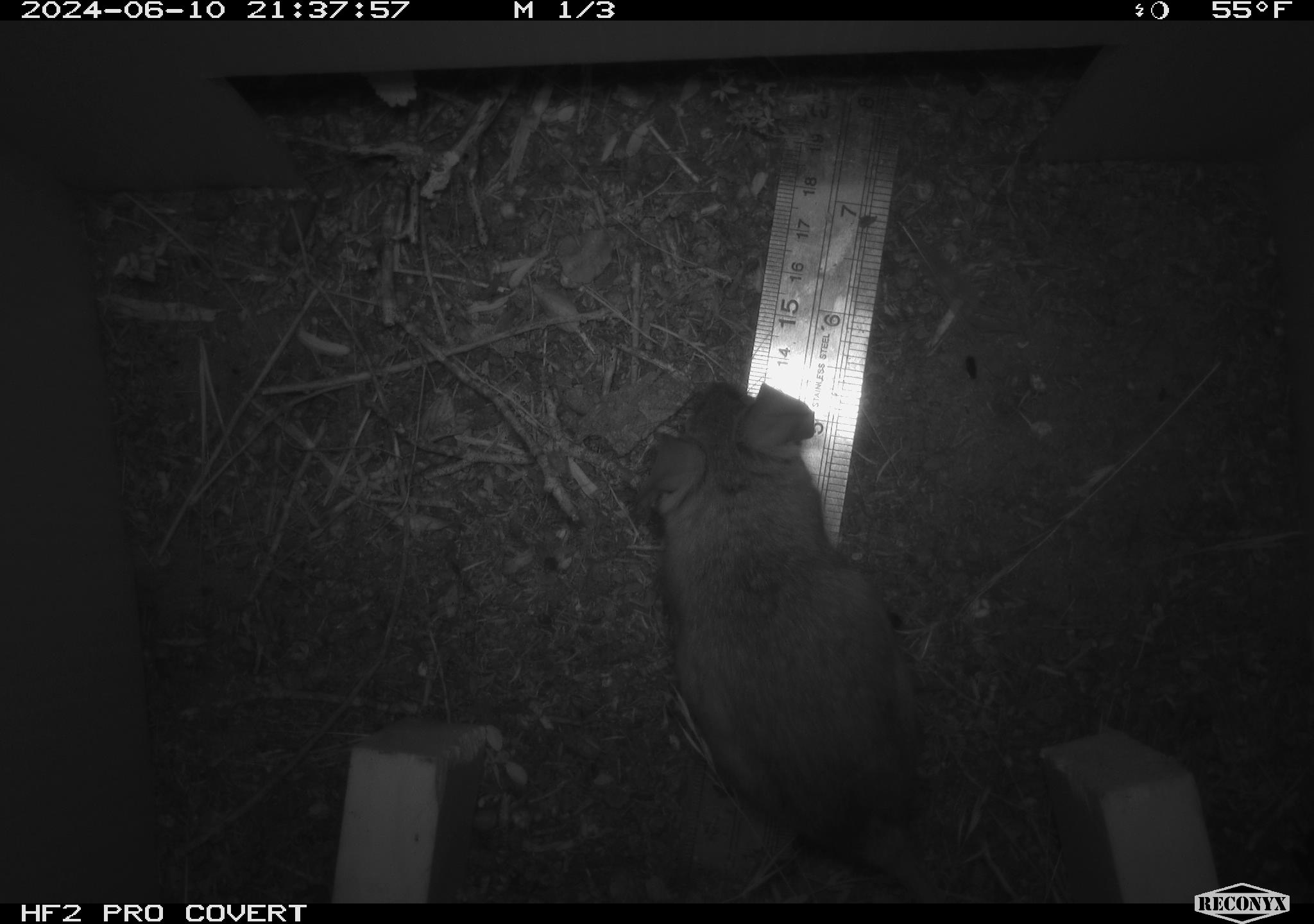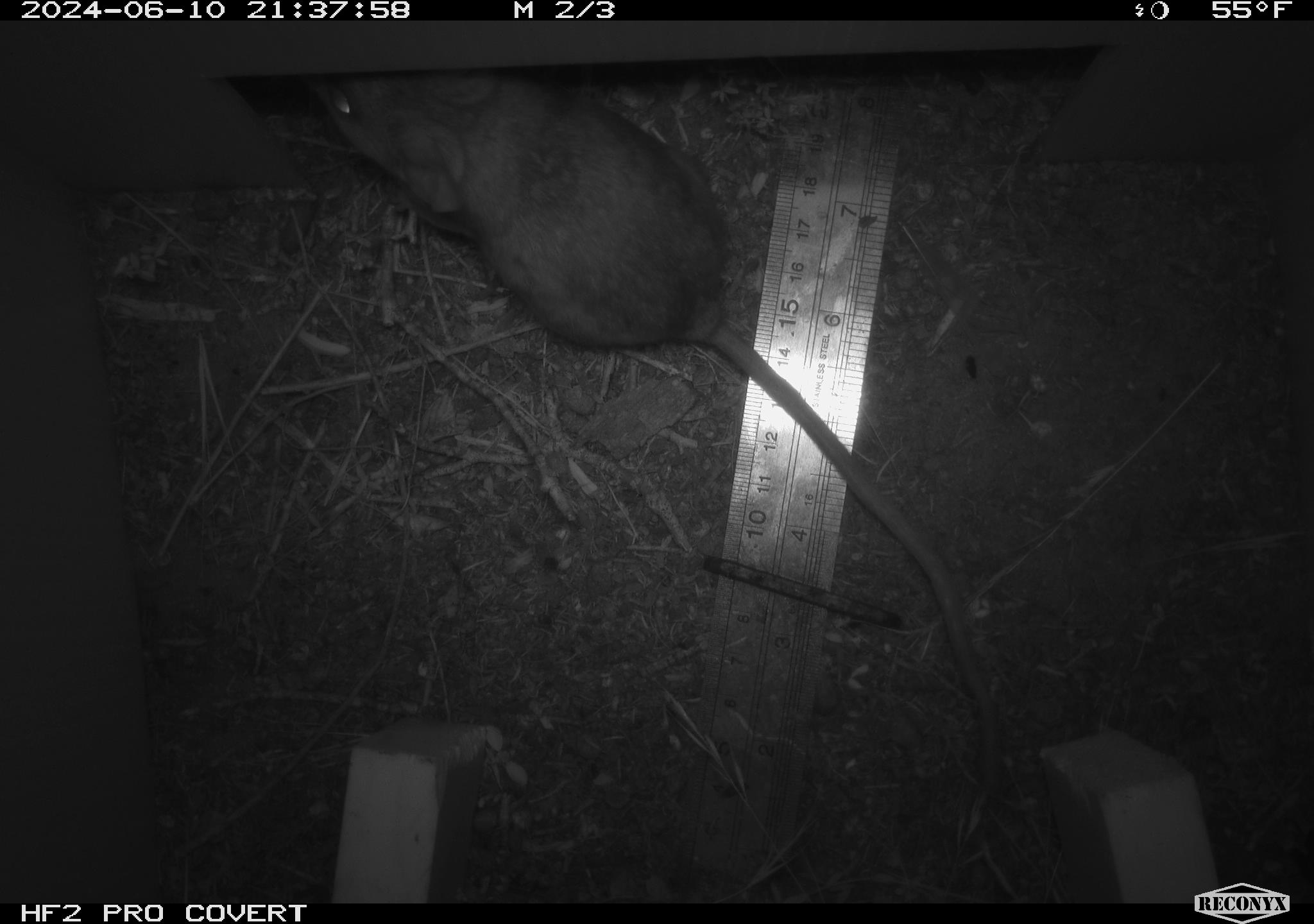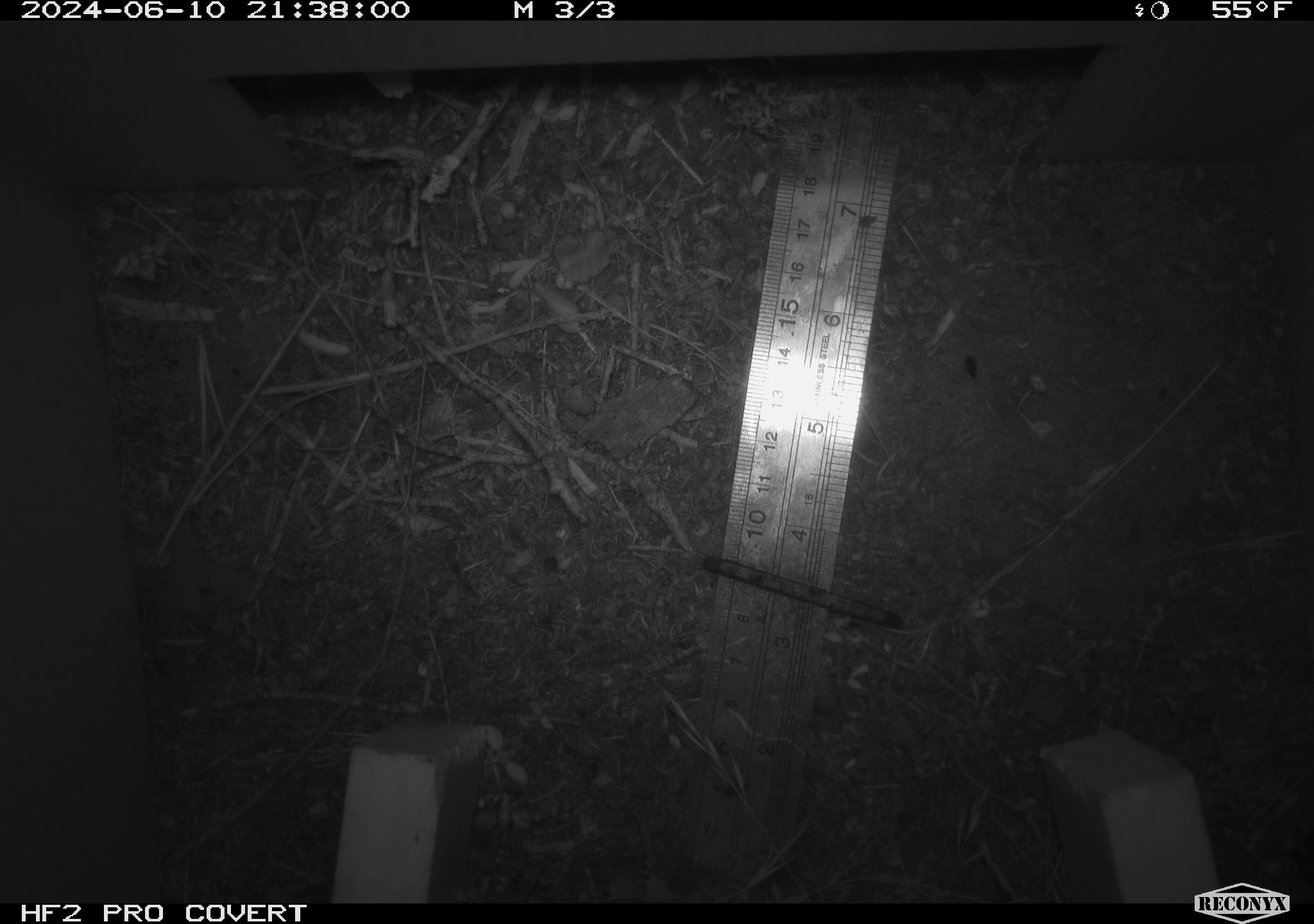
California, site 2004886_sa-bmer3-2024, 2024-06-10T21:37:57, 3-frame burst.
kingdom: Animalia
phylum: Chordata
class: Mammalia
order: Rodentia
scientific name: Rodentia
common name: mouse species